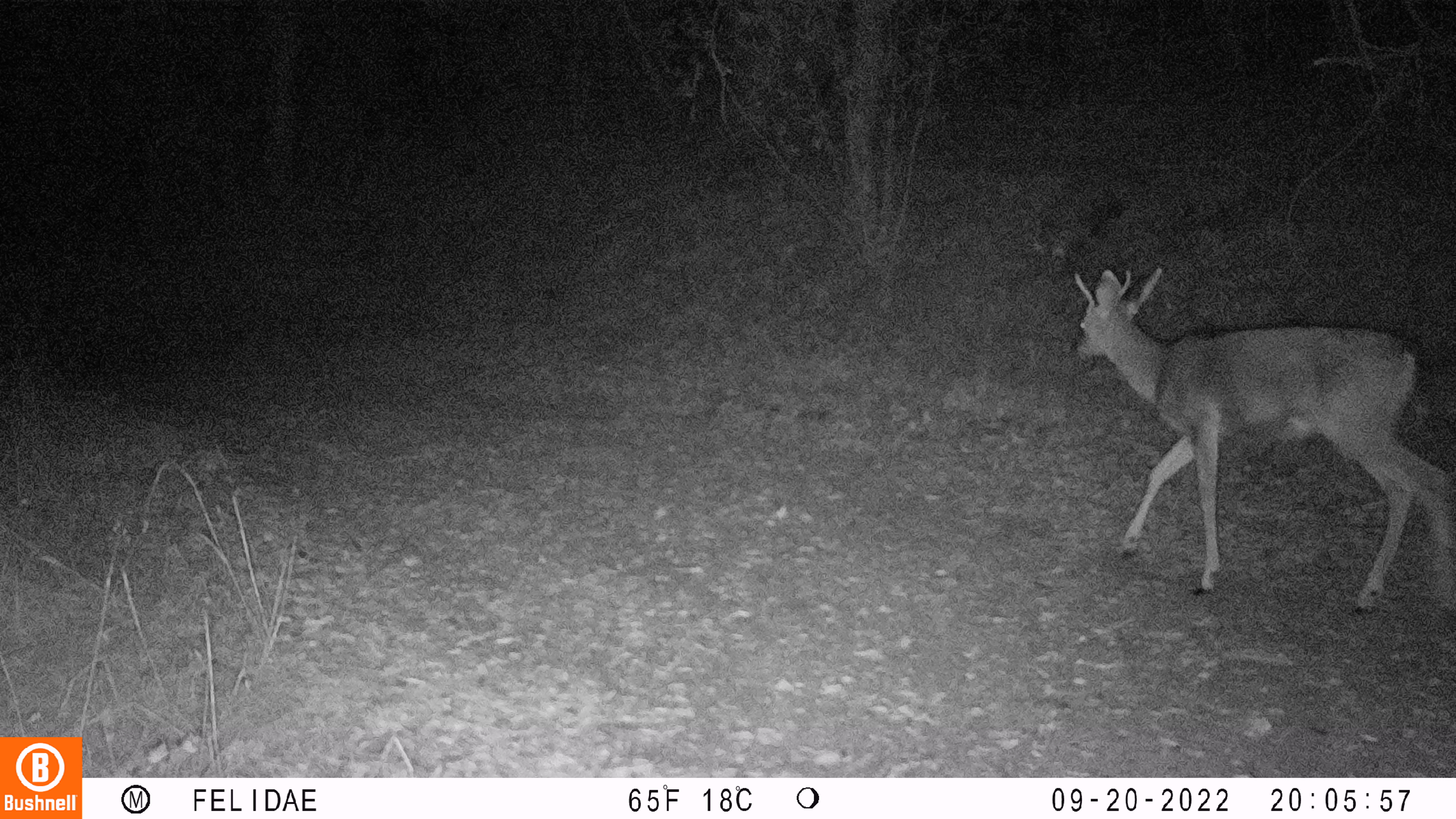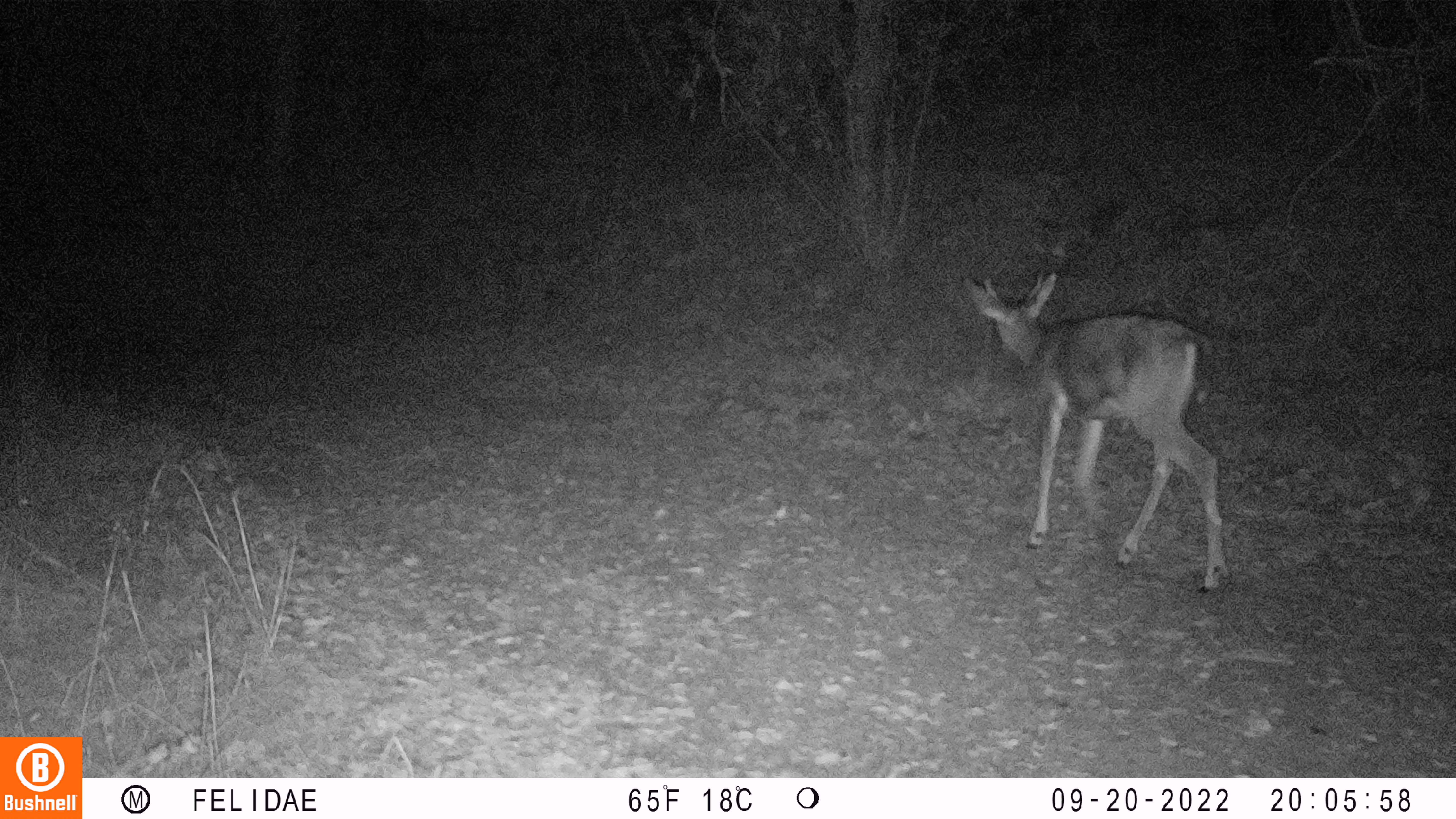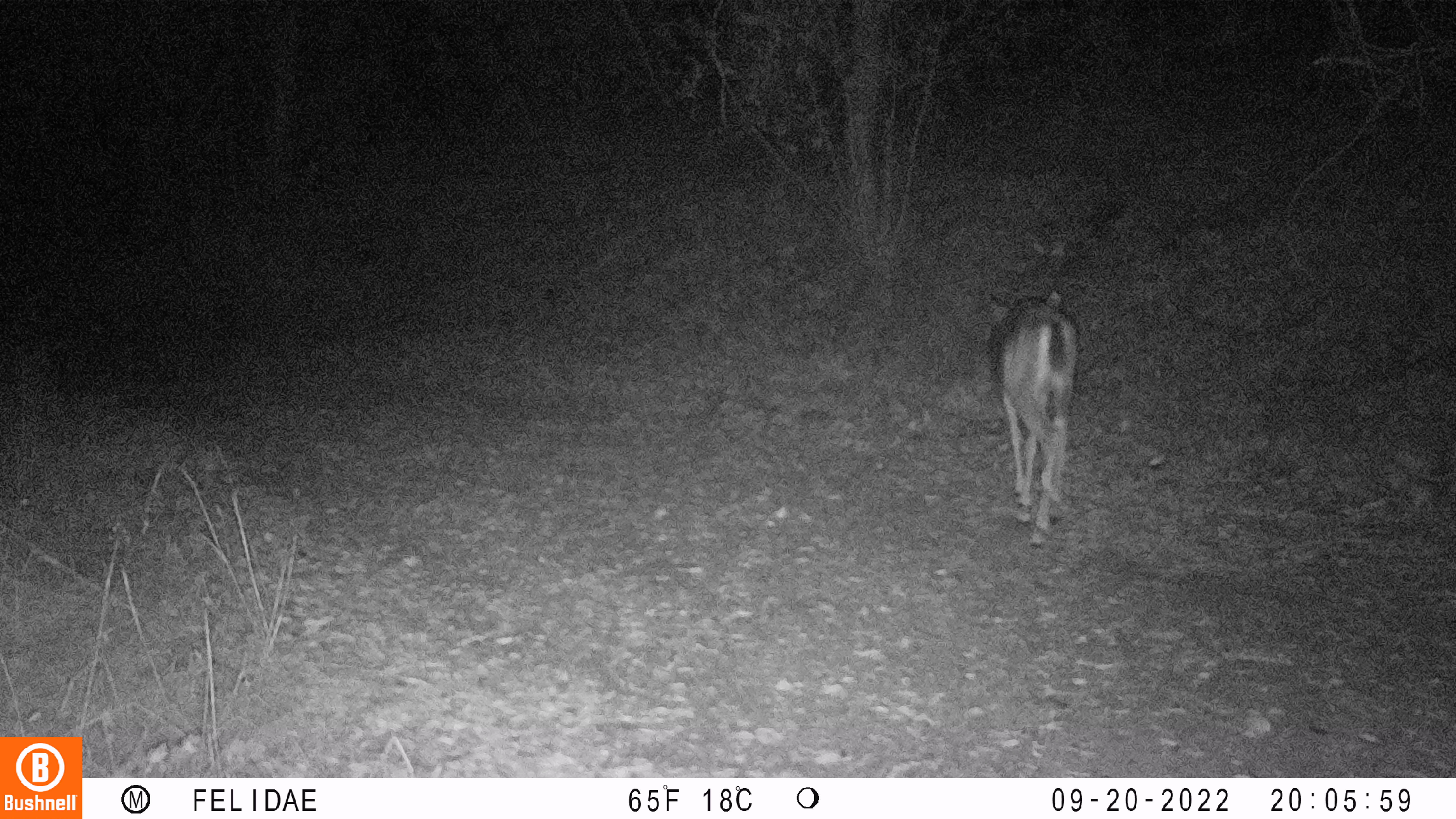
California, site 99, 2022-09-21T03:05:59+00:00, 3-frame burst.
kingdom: Animalia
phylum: Chordata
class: Mammalia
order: Artiodactyla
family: Cervidae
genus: Odocoileus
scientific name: Odocoileus hemionus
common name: mule deer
Mule deer (Odocoileus hemionus).